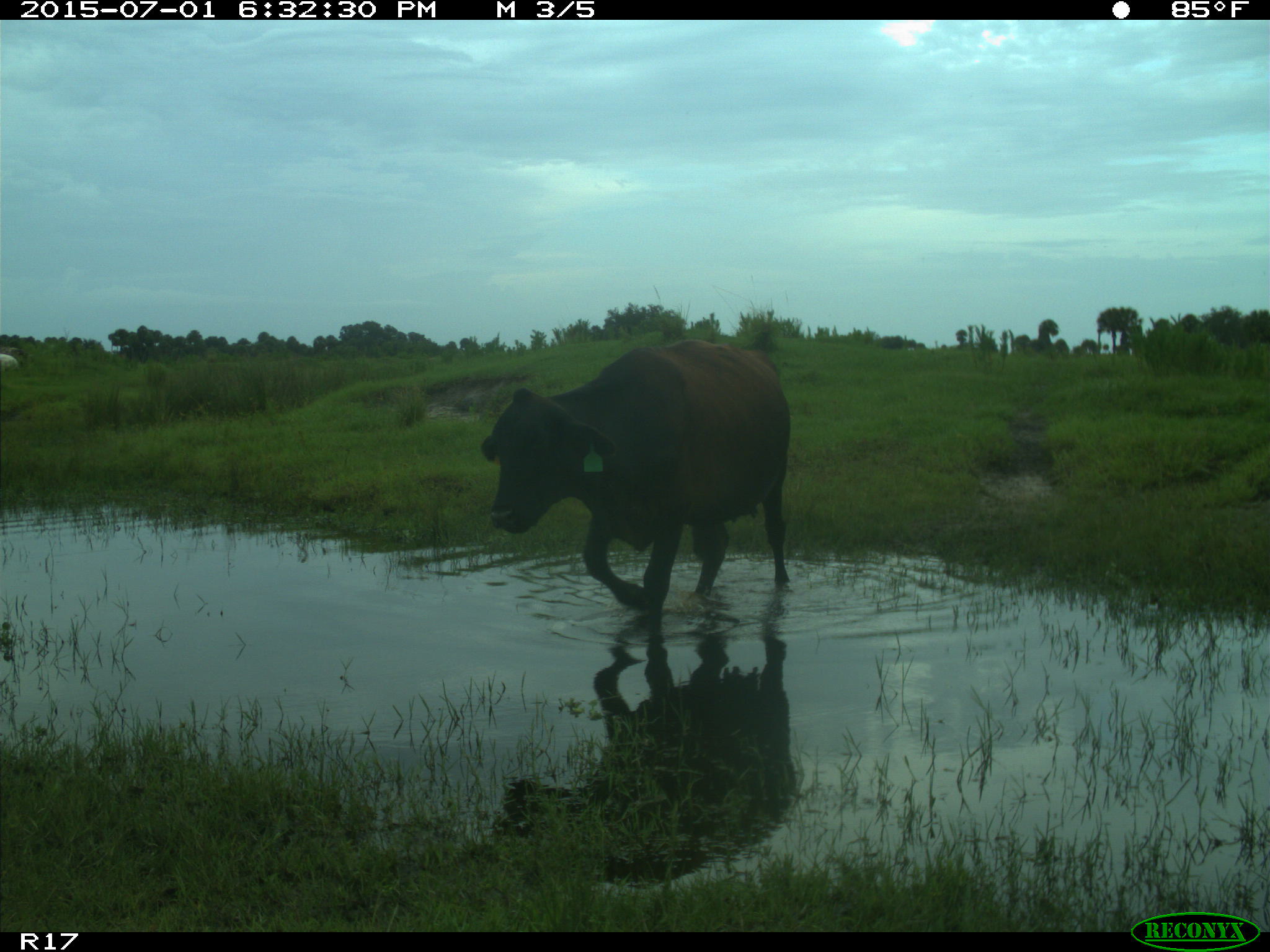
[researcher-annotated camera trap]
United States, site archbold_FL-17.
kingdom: Animalia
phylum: Chordata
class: Mammalia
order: Artiodactyla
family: Bovidae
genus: Bos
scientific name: Bos taurus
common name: domestic cow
Bos taurus (domestic cow).